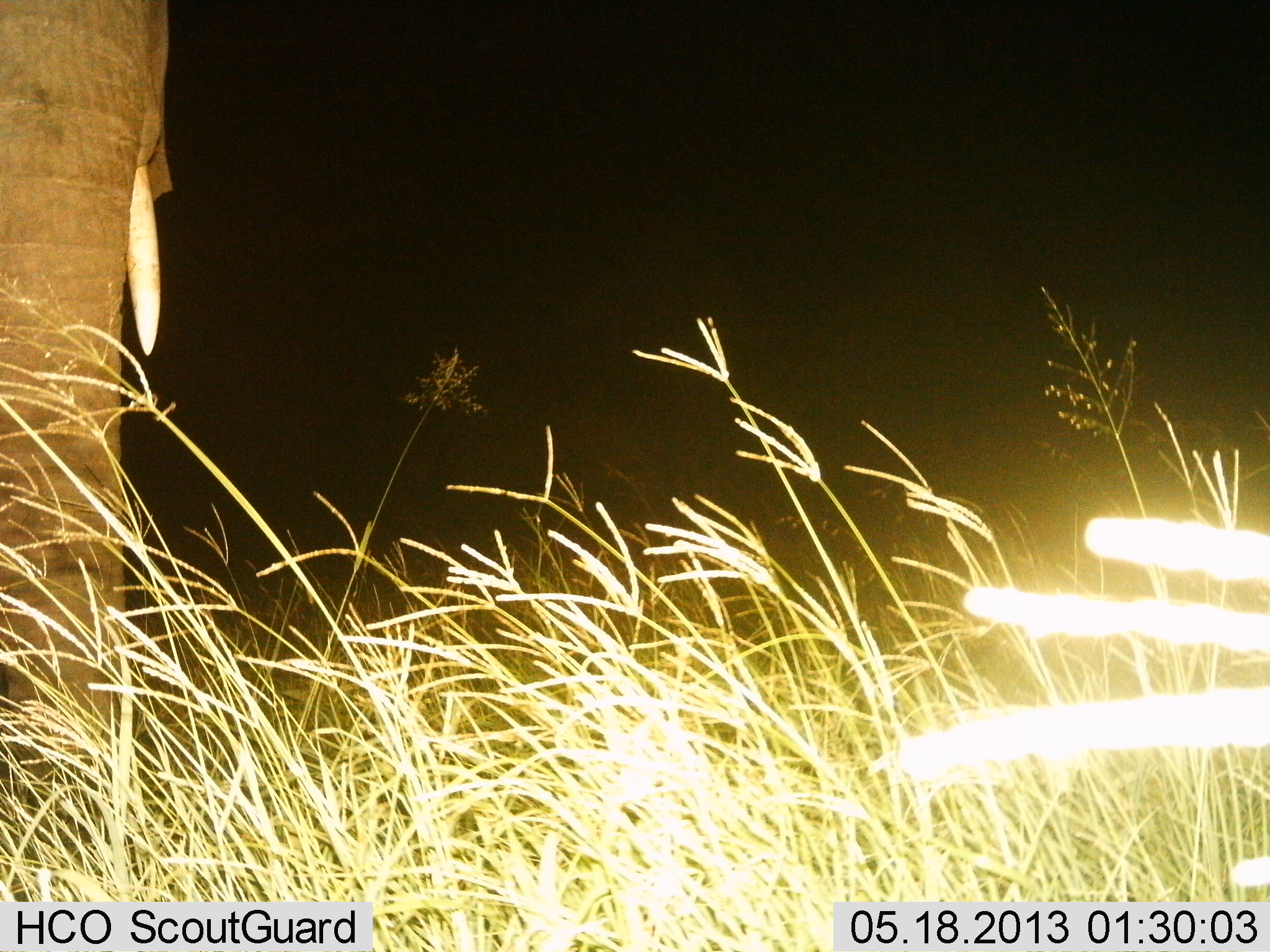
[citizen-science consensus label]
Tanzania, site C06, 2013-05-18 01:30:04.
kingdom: Animalia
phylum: Chordata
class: Mammalia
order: Proboscidea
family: Elephantidae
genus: Loxodonta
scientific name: Loxodonta africana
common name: african bush elephant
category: elephant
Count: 1.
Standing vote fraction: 95%.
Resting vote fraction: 0%.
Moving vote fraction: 7%.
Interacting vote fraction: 0%.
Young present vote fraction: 0%.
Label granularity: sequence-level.